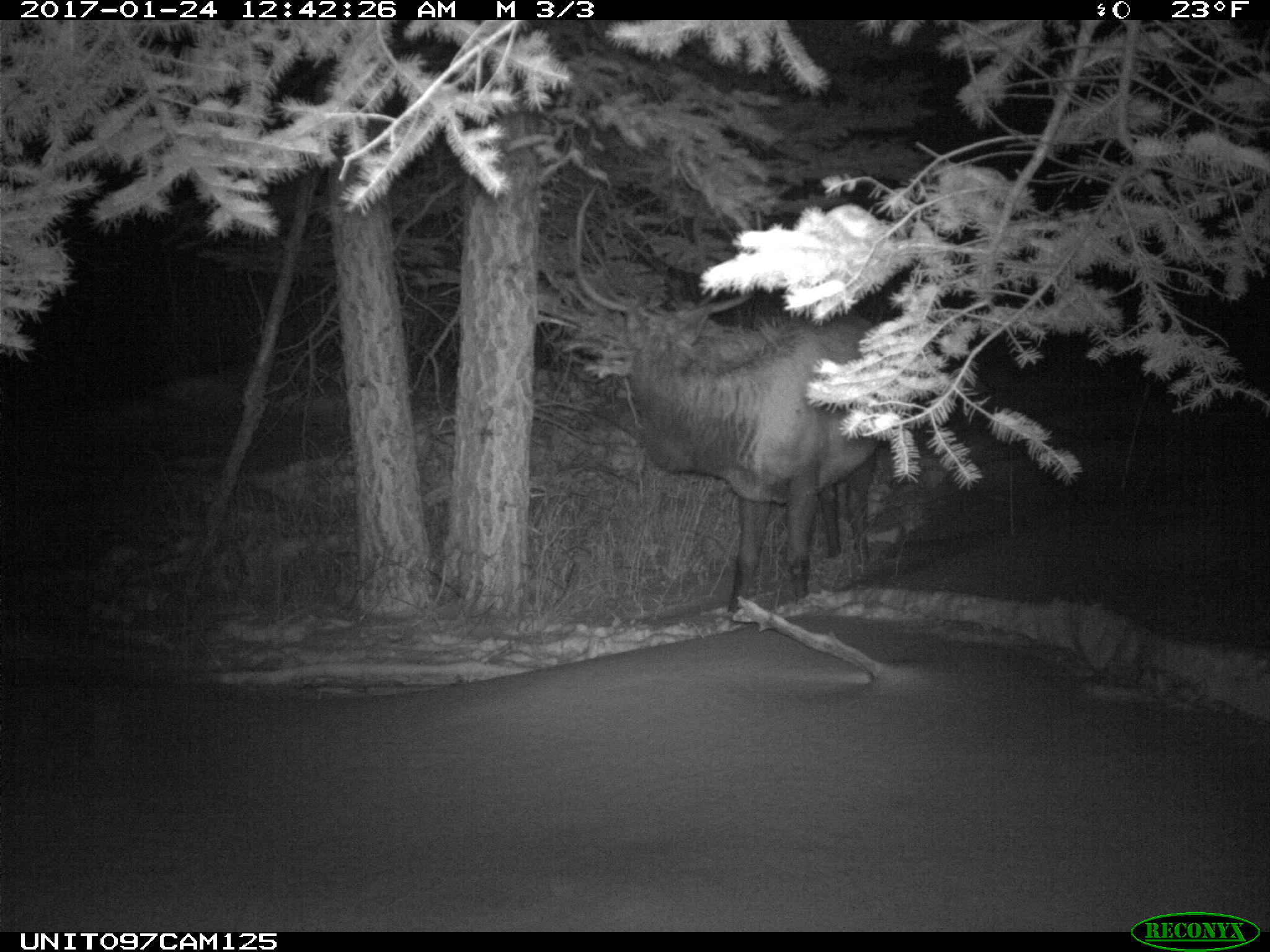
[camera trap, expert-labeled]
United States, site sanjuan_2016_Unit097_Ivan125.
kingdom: Animalia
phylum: Chordata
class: Mammalia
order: Artiodactyla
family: Cervidae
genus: Cervus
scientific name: Cervus elaphus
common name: red deer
Cervus elaphus (red deer).